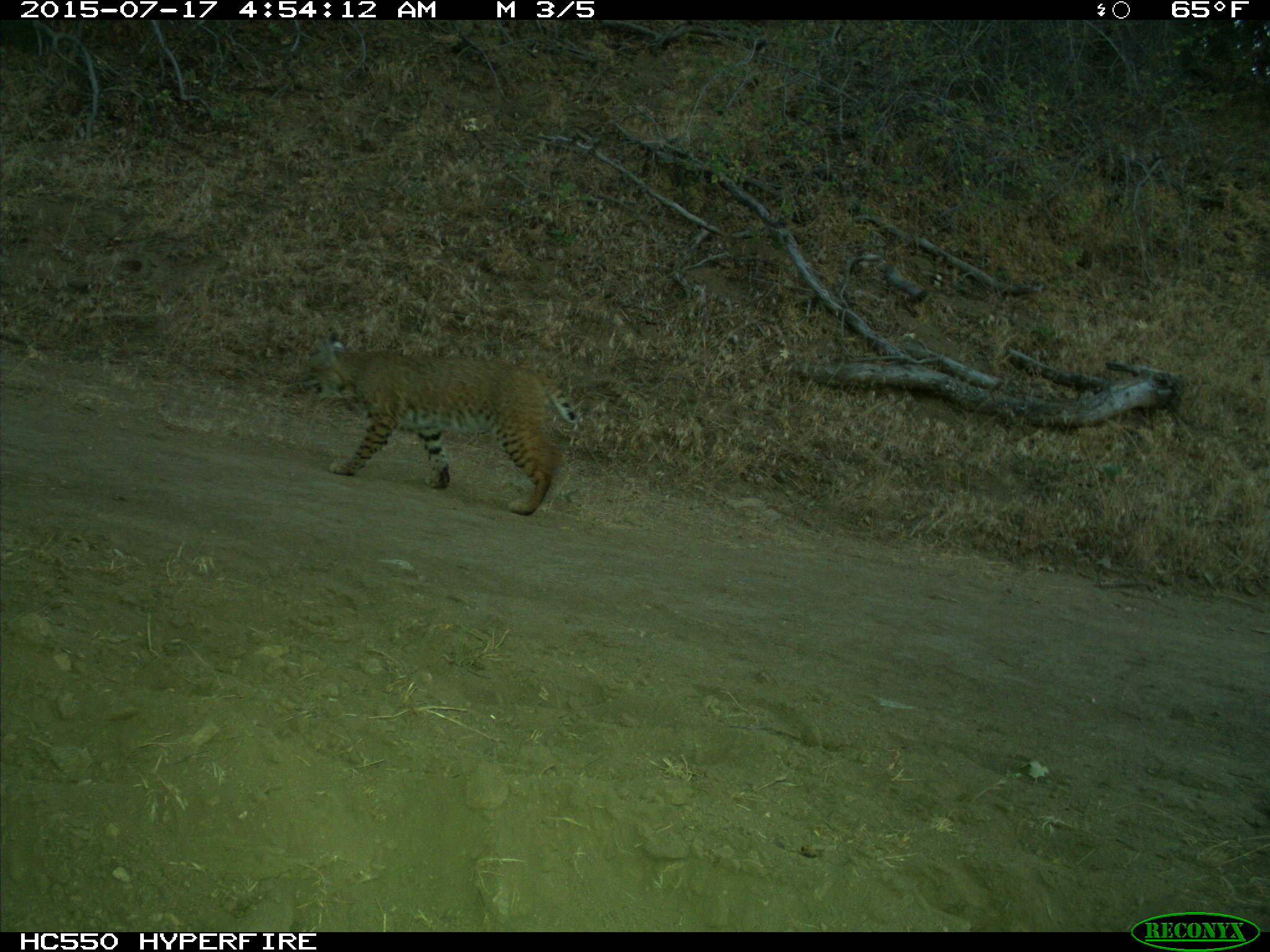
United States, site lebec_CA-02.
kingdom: Animalia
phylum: Chordata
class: Mammalia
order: Carnivora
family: Felidae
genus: Lynx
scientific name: Lynx rufus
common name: bobcat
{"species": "Lynx rufus (bobcat)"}